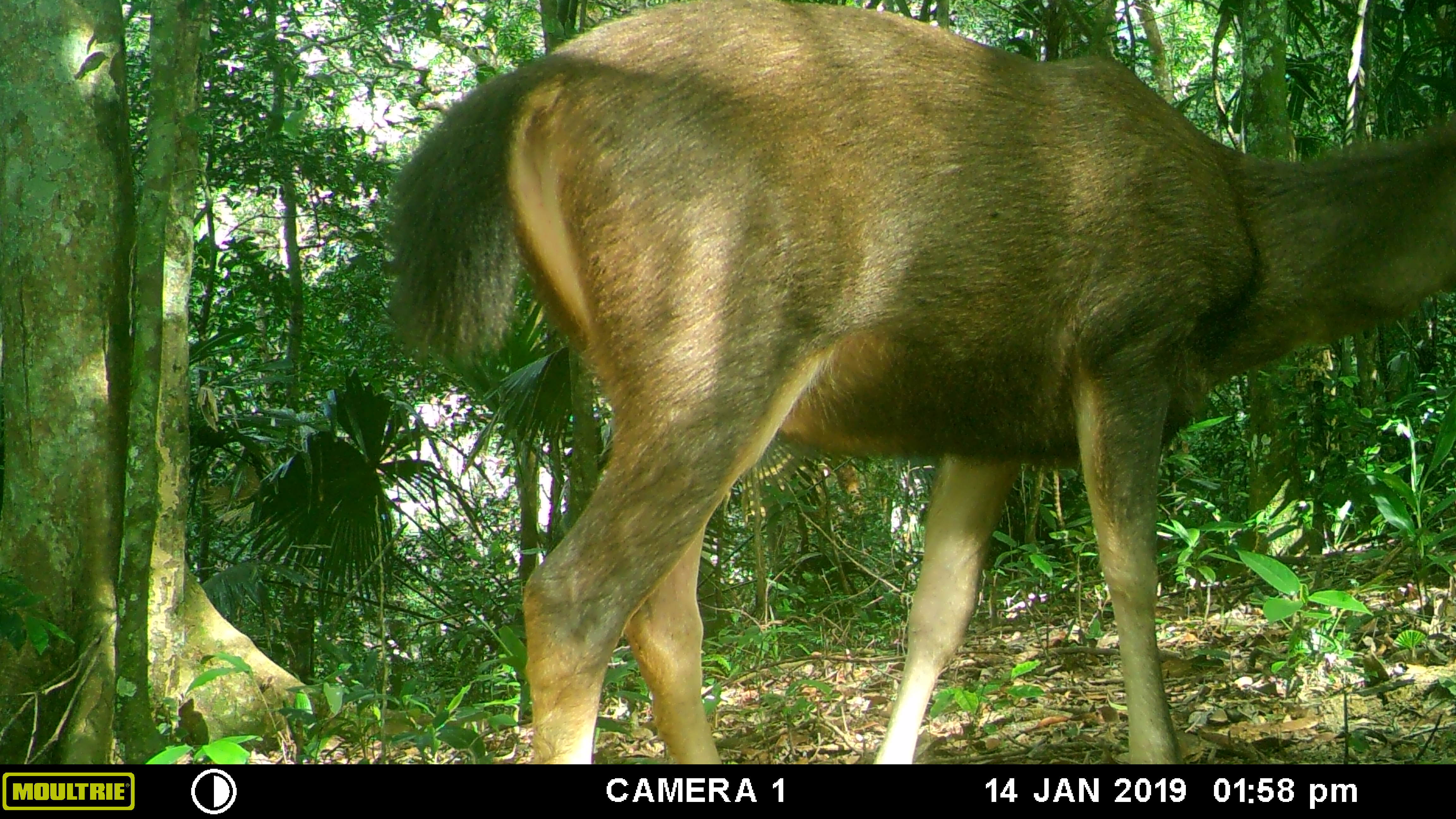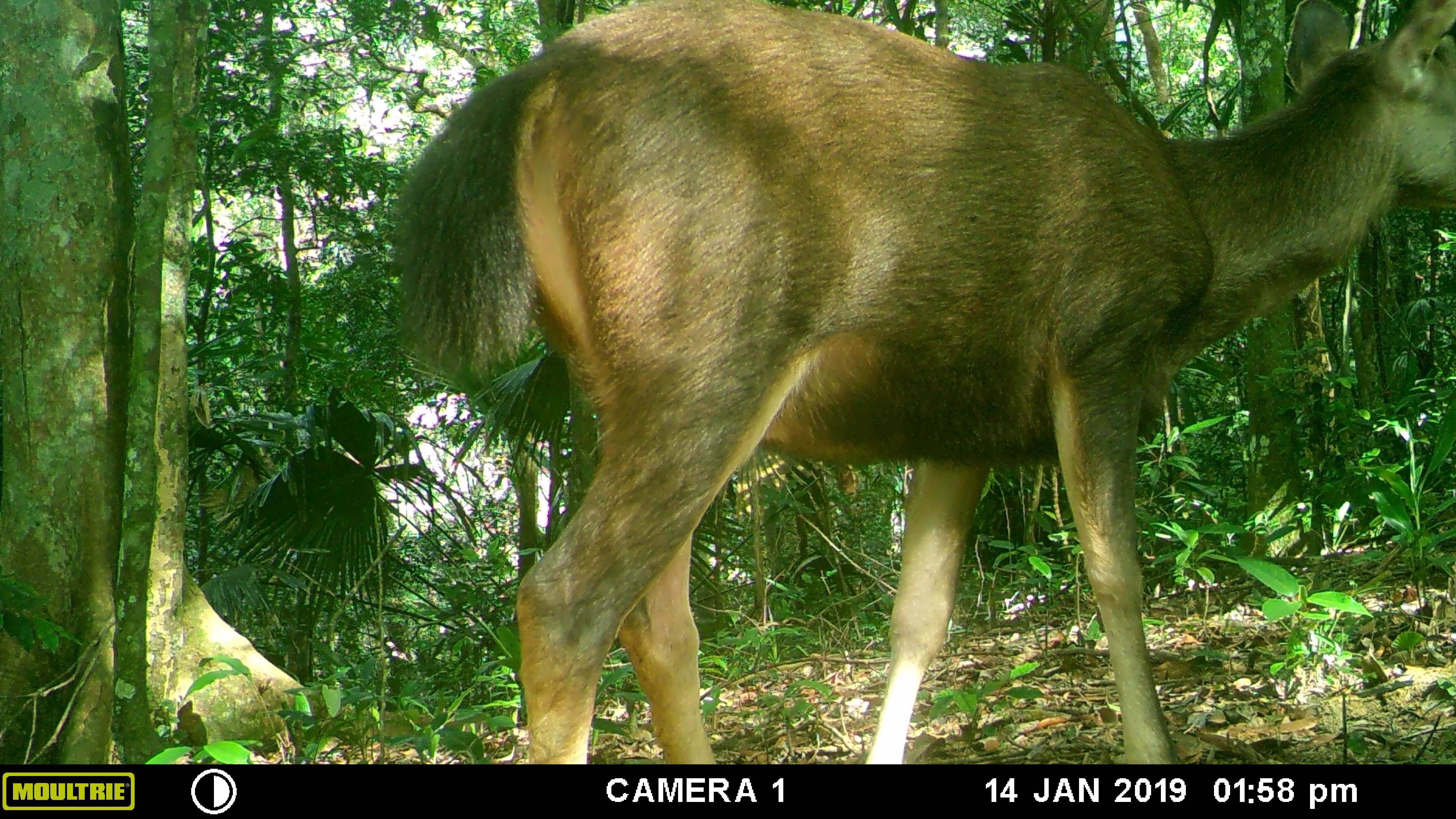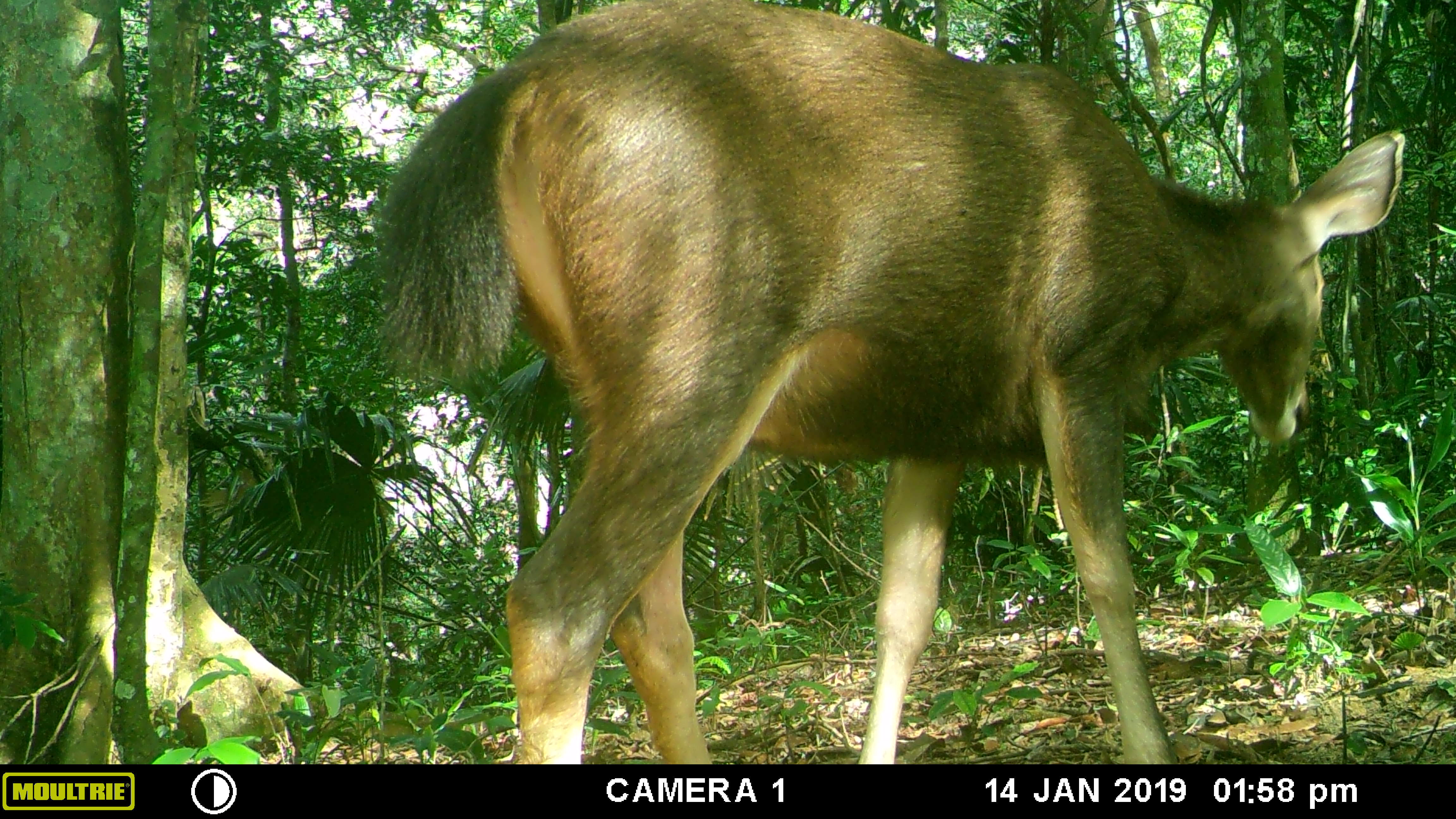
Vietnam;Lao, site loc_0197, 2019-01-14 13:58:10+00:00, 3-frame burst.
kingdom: Animalia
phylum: Chordata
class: Mammalia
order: Artiodactyla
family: Cervidae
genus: Rusa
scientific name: Rusa unicolor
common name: sambar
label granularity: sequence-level